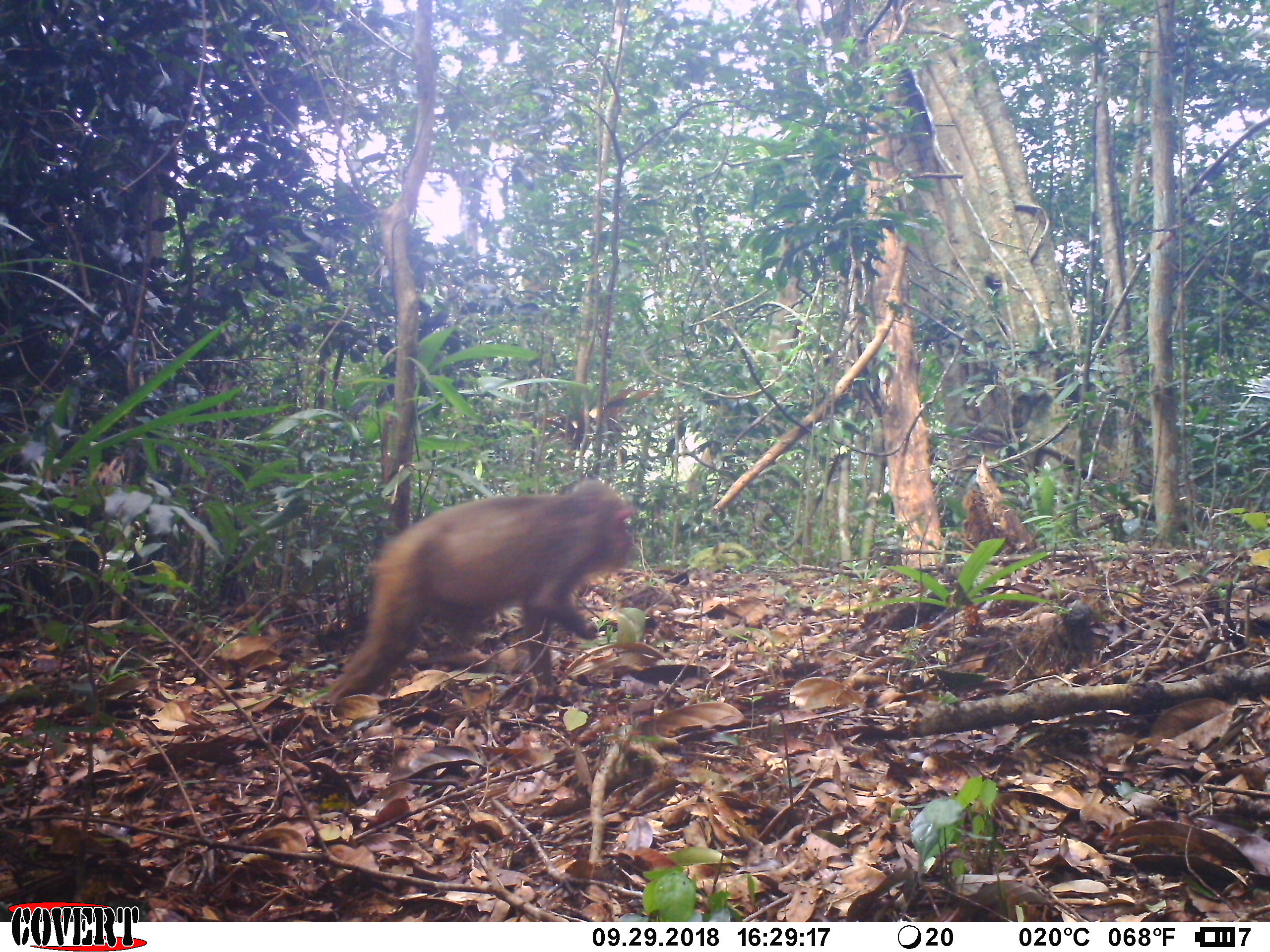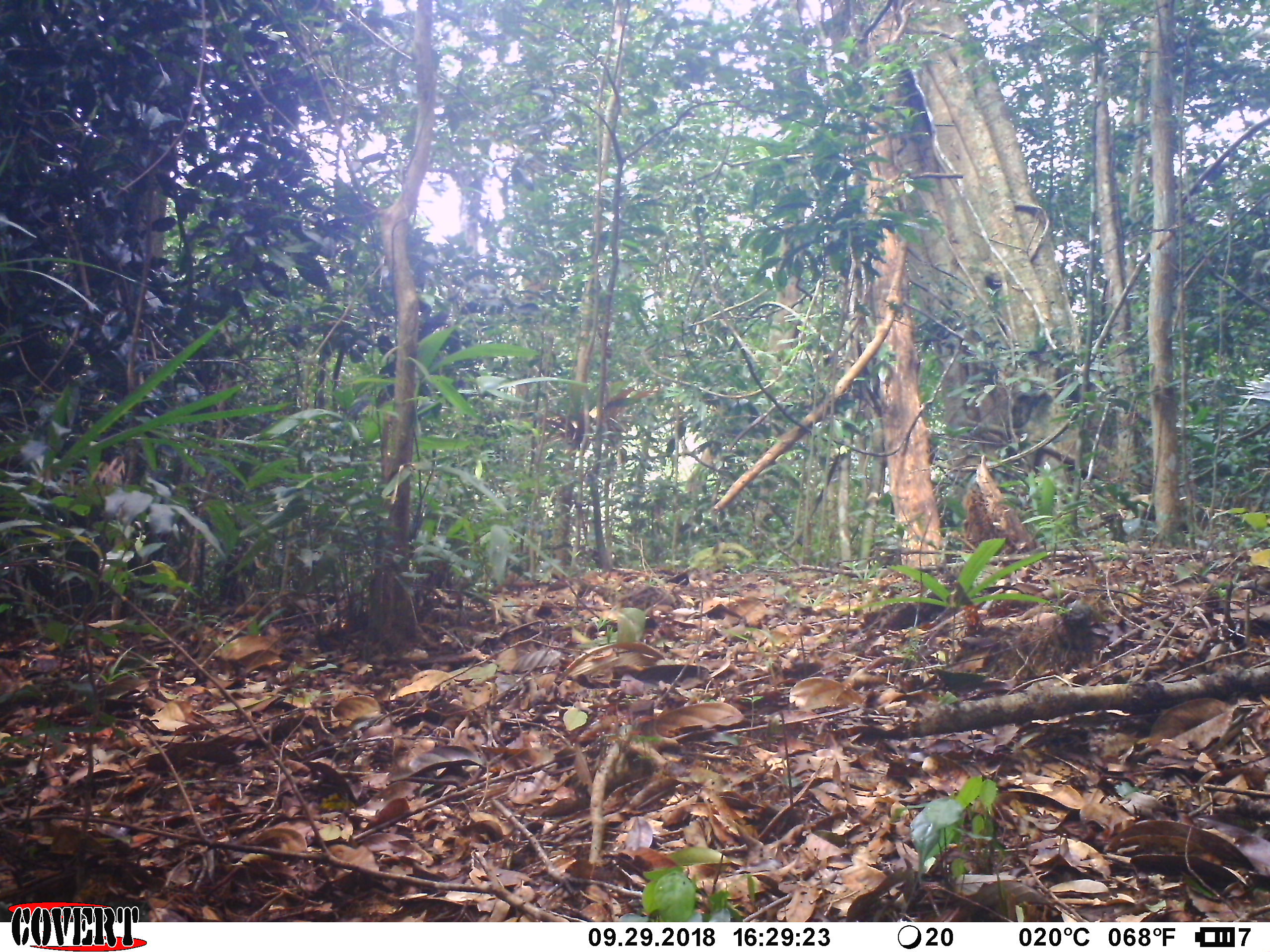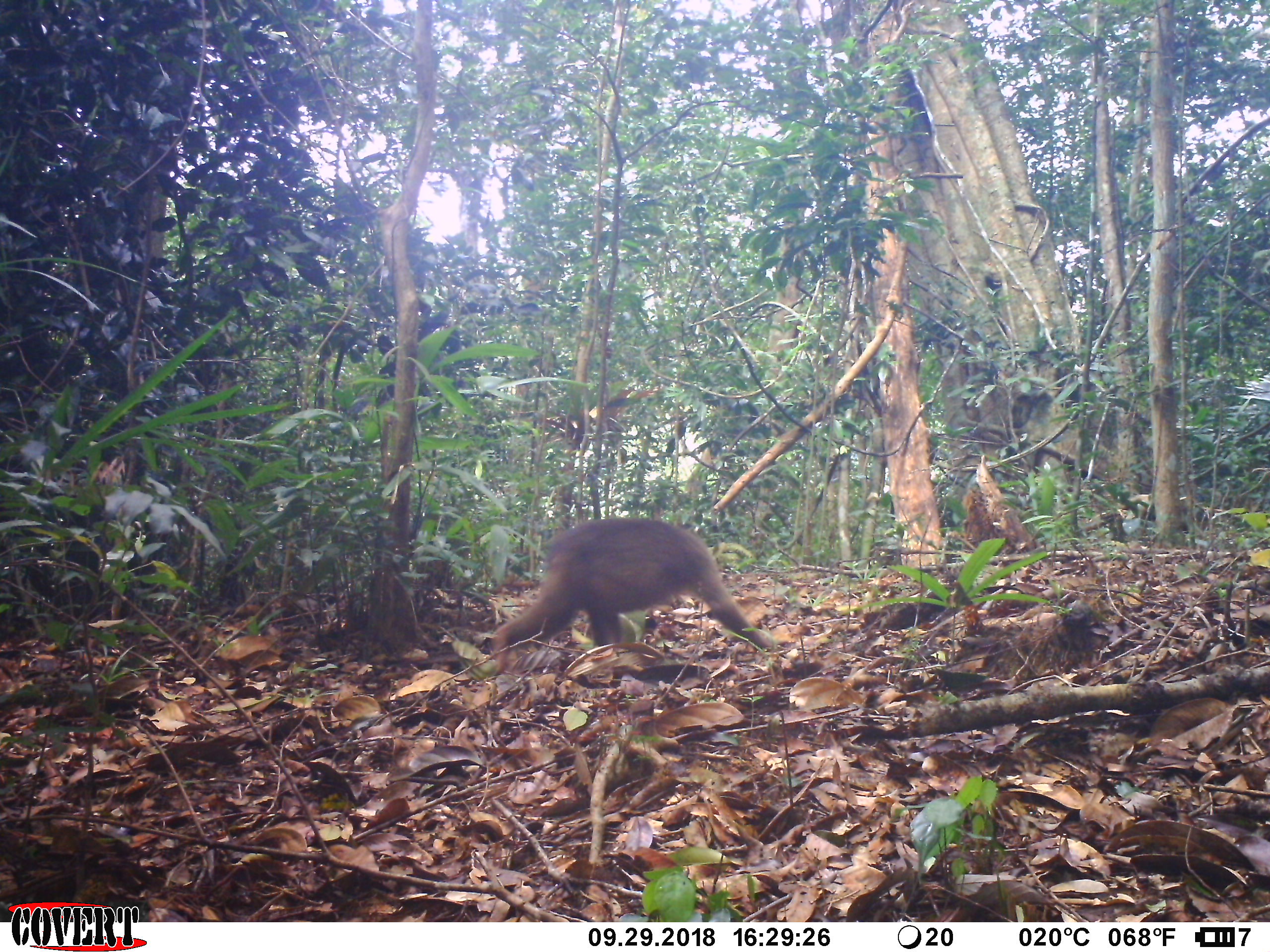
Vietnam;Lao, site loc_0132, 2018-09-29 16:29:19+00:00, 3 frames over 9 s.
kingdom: Animalia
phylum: Chordata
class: Mammalia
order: Primates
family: Cercopithecidae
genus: Macaca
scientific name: Macaca arctoides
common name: stump-tailed macaque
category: stump tailed macaque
Stump tailed macaque (stump-tailed macaque) (Macaca arctoides). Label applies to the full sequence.